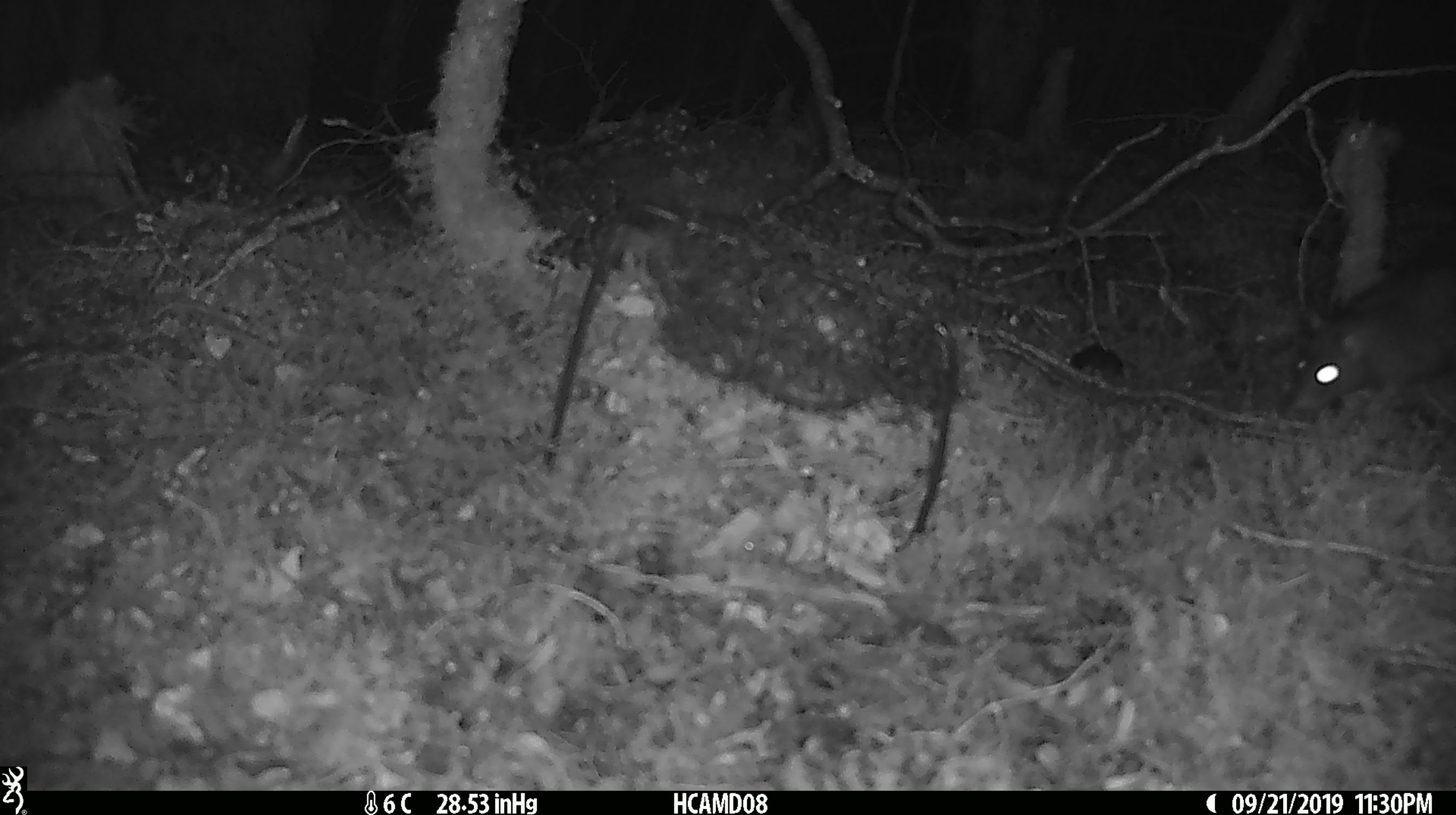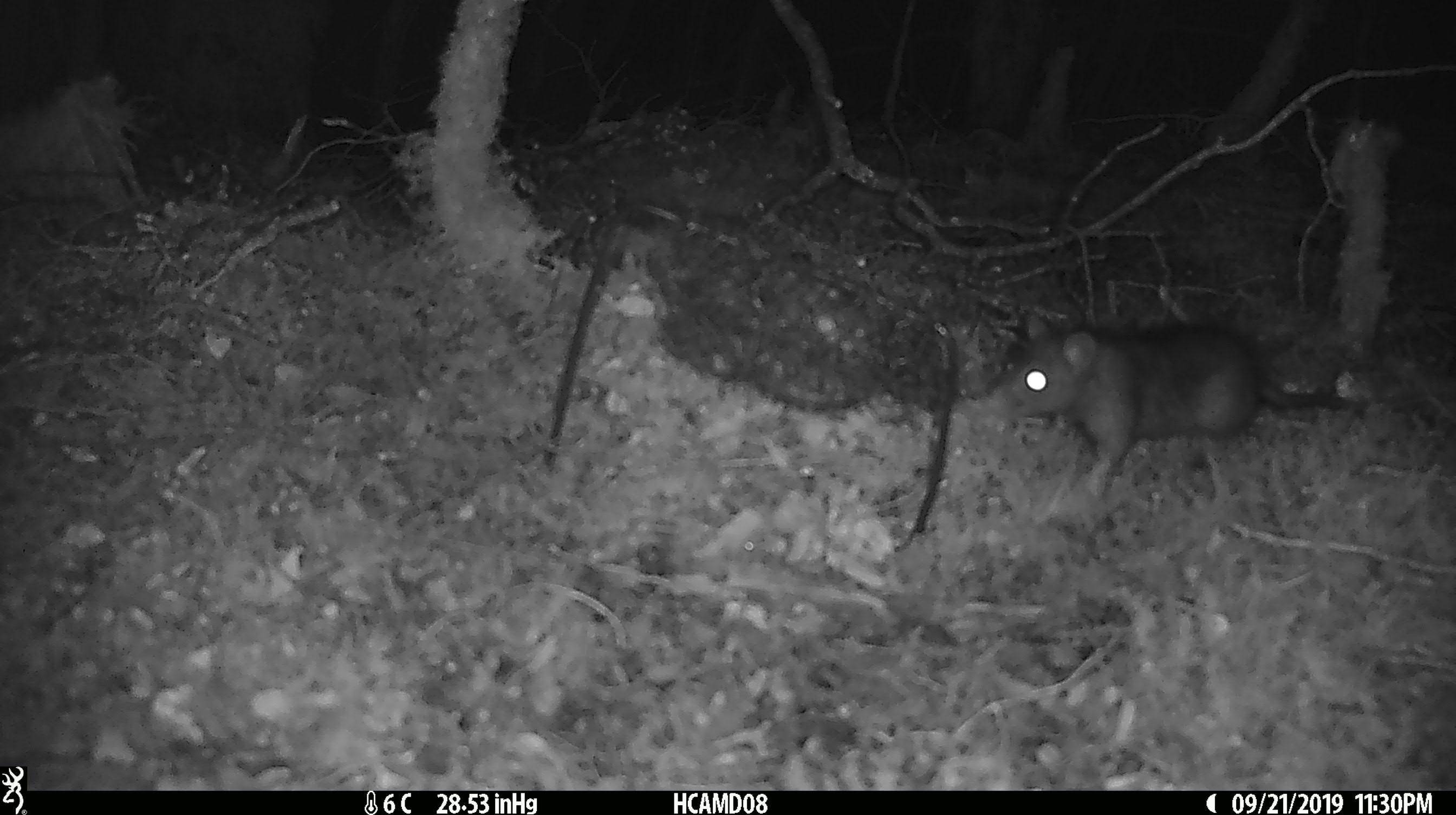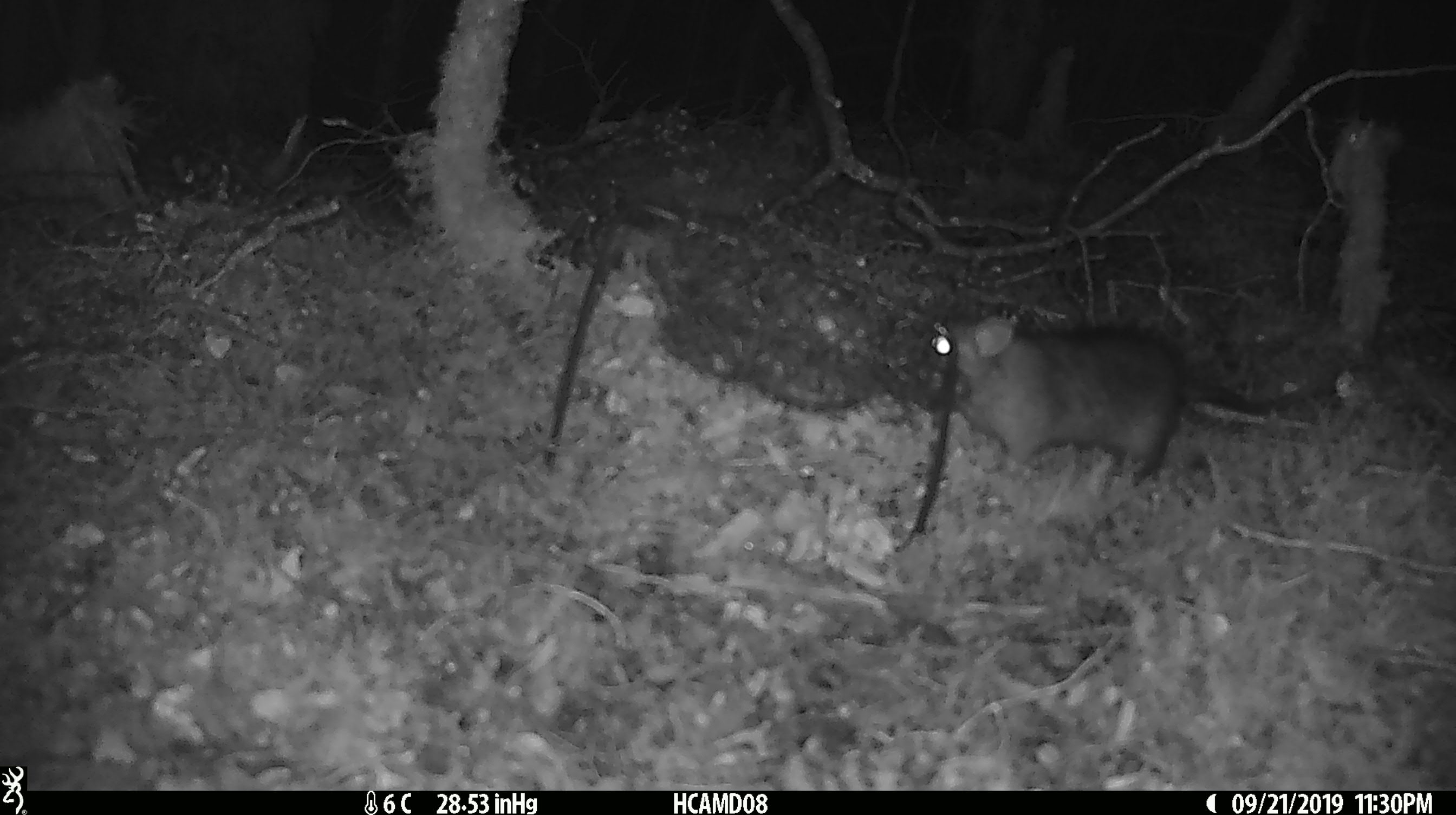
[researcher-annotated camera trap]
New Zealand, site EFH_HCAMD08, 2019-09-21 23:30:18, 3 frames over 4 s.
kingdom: Animalia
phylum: Chordata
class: Mammalia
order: Rodentia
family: Muridae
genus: Rattus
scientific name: Rattus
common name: rat